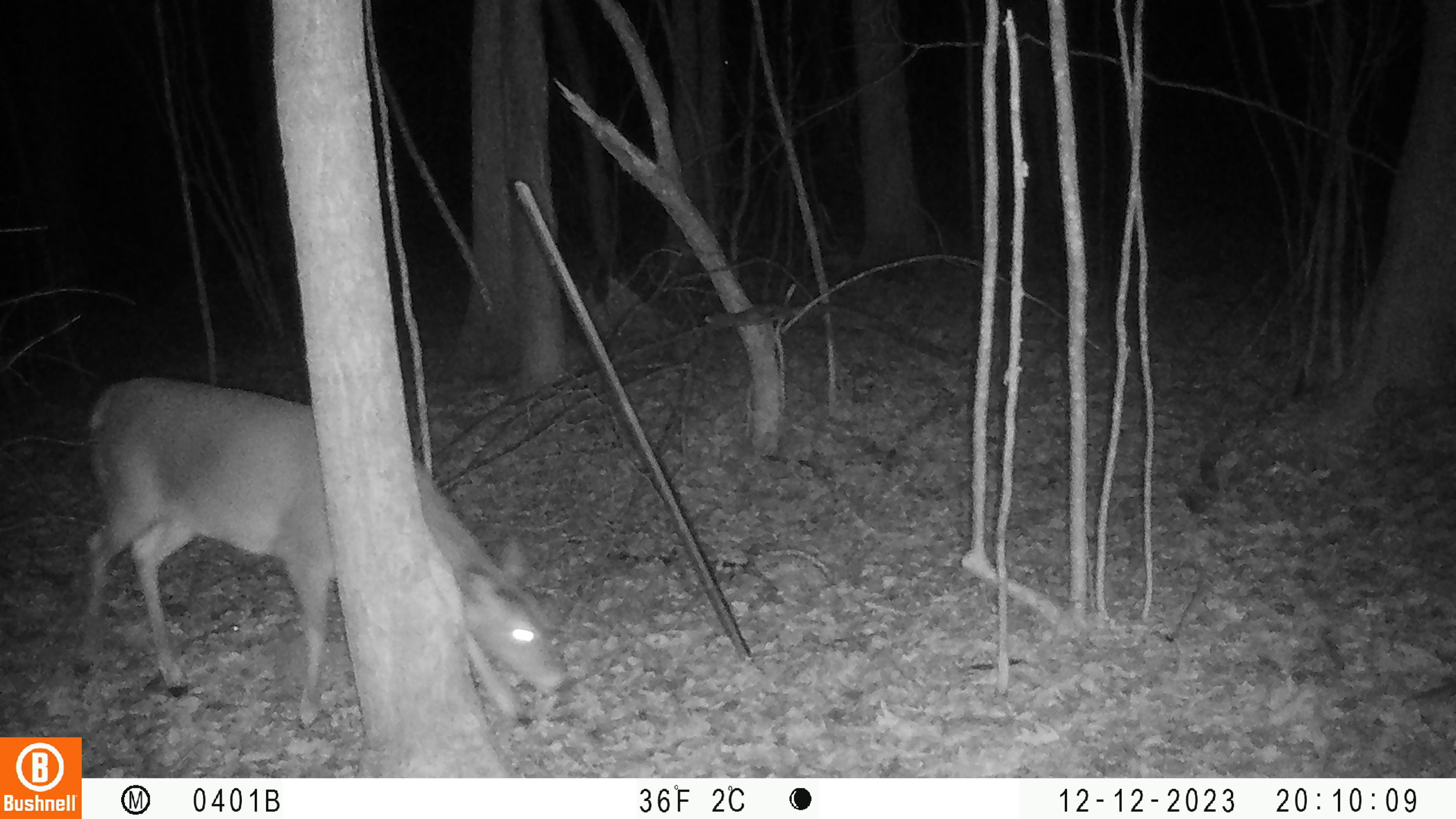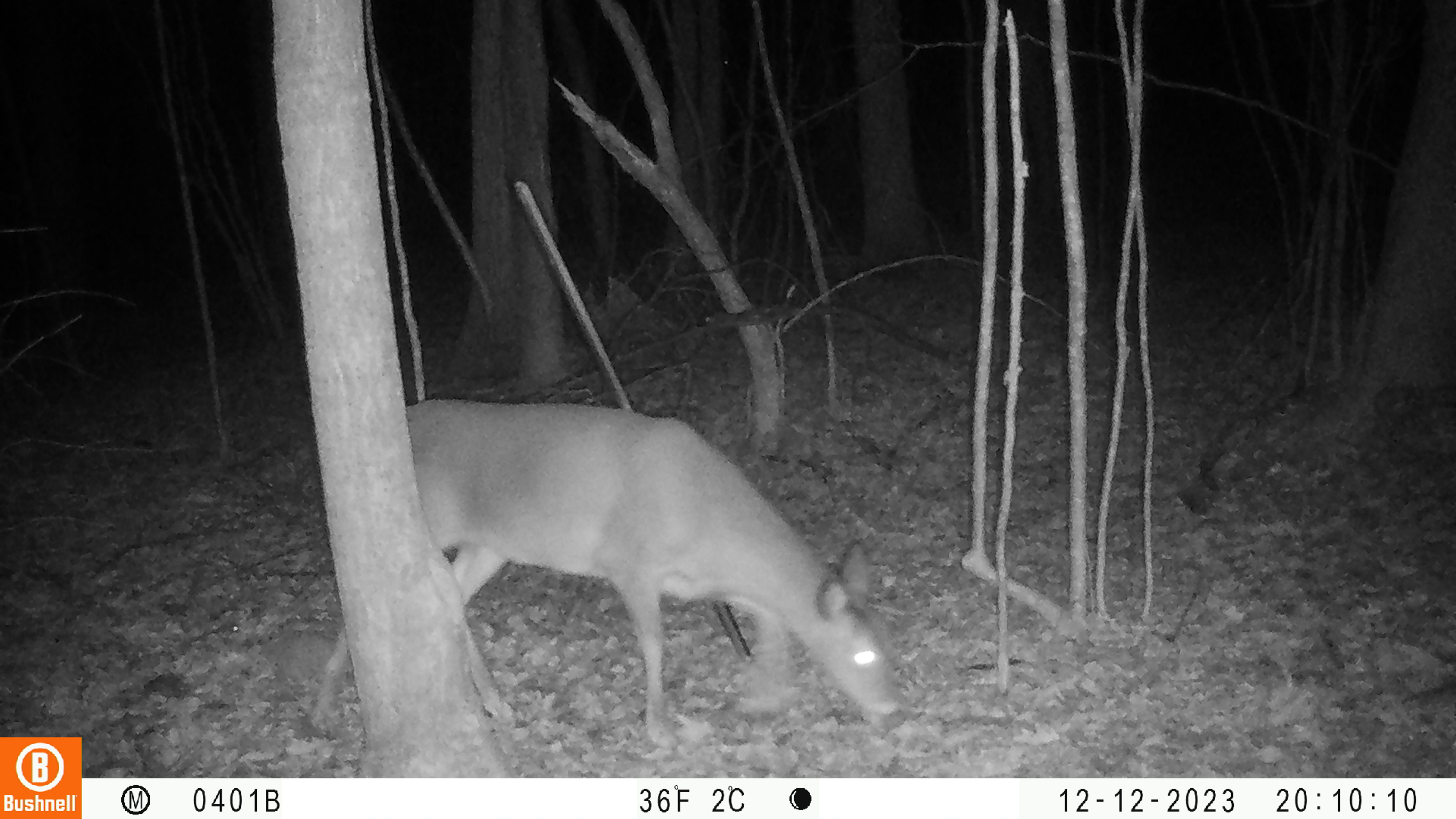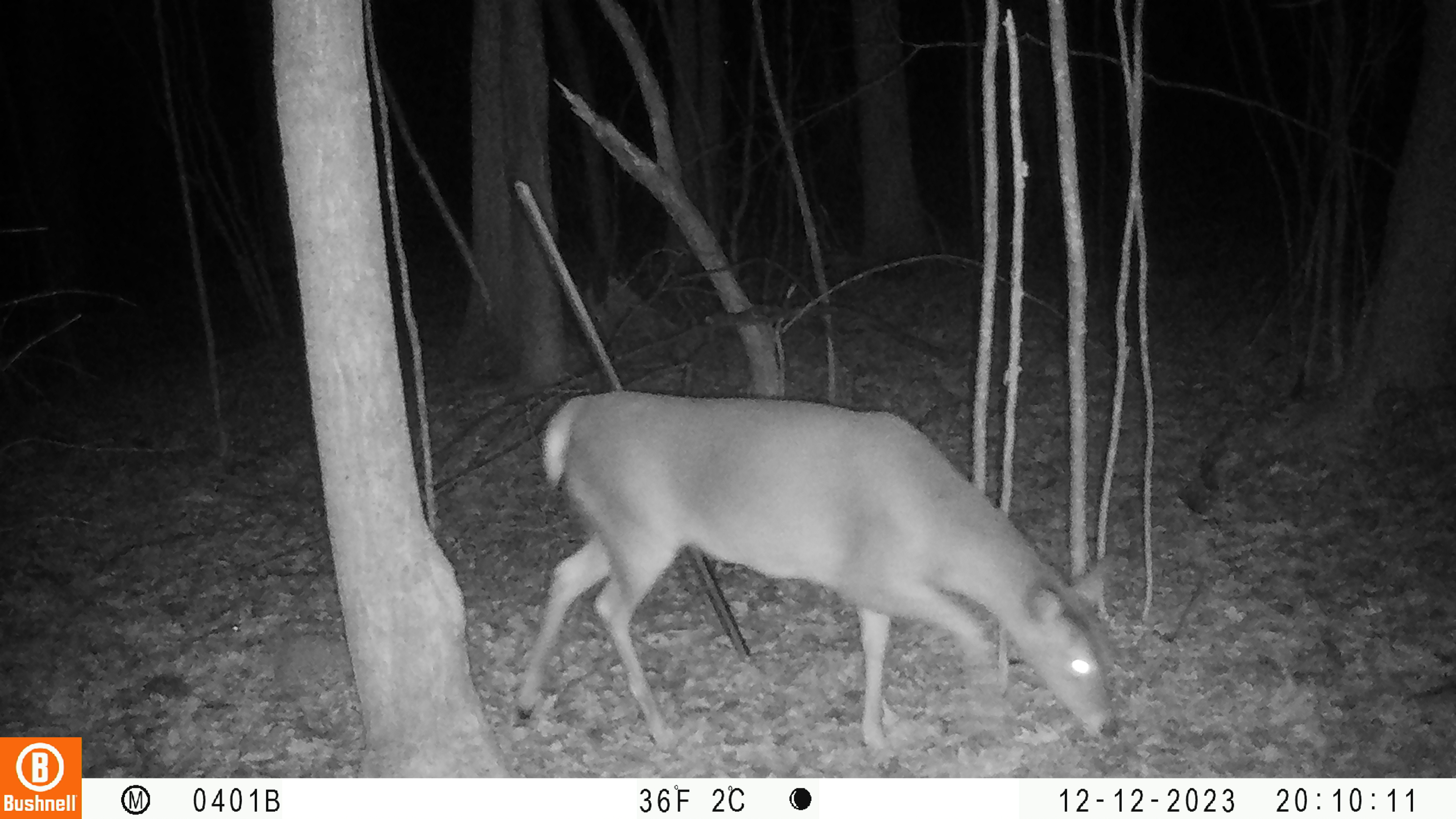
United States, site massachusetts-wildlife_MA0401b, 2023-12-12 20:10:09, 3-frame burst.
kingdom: Animalia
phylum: Chordata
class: Mammalia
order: Artiodactyla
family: Cervidae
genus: Odocoileus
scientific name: Odocoileus virginianus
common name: white-tailed deer